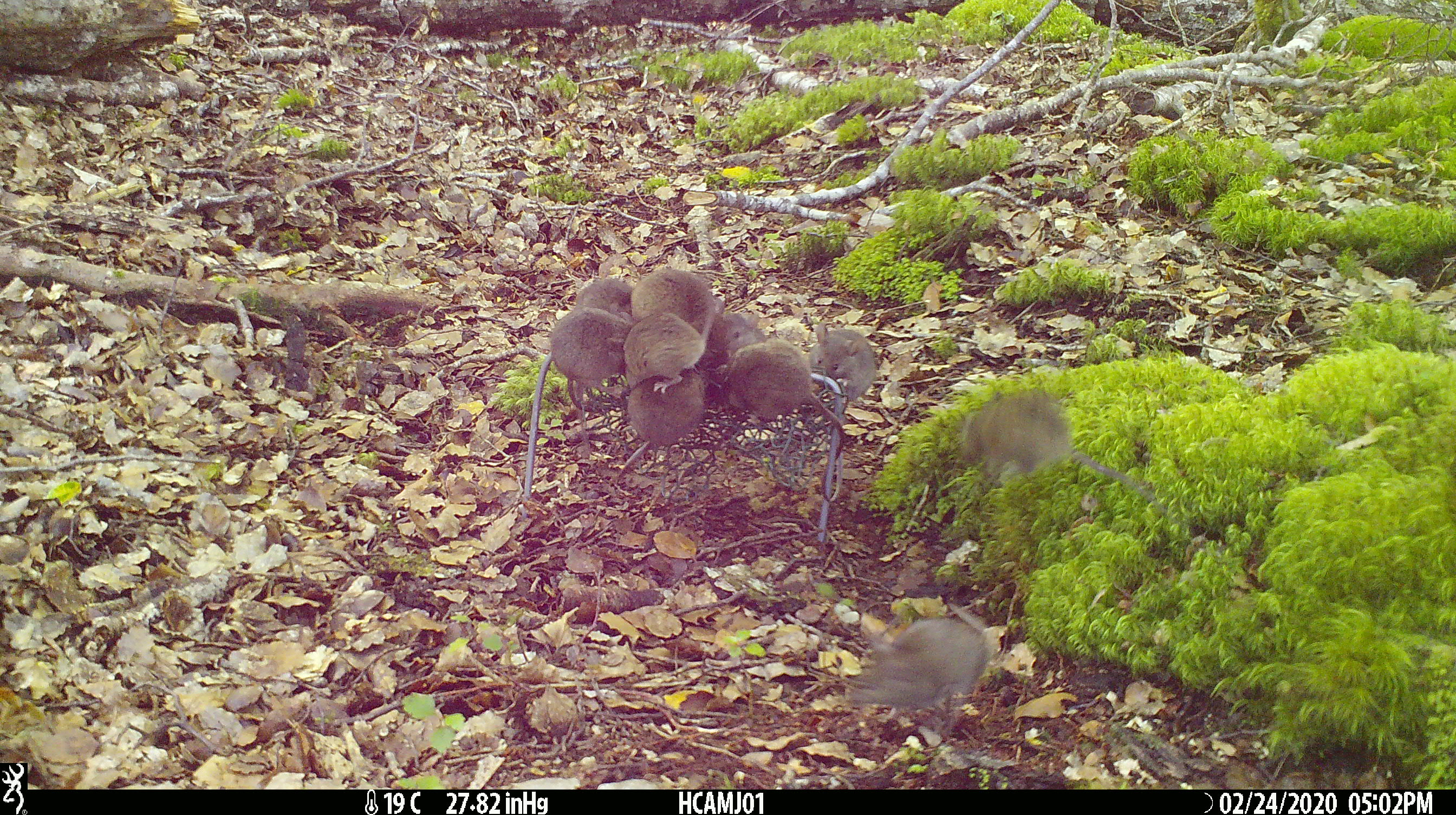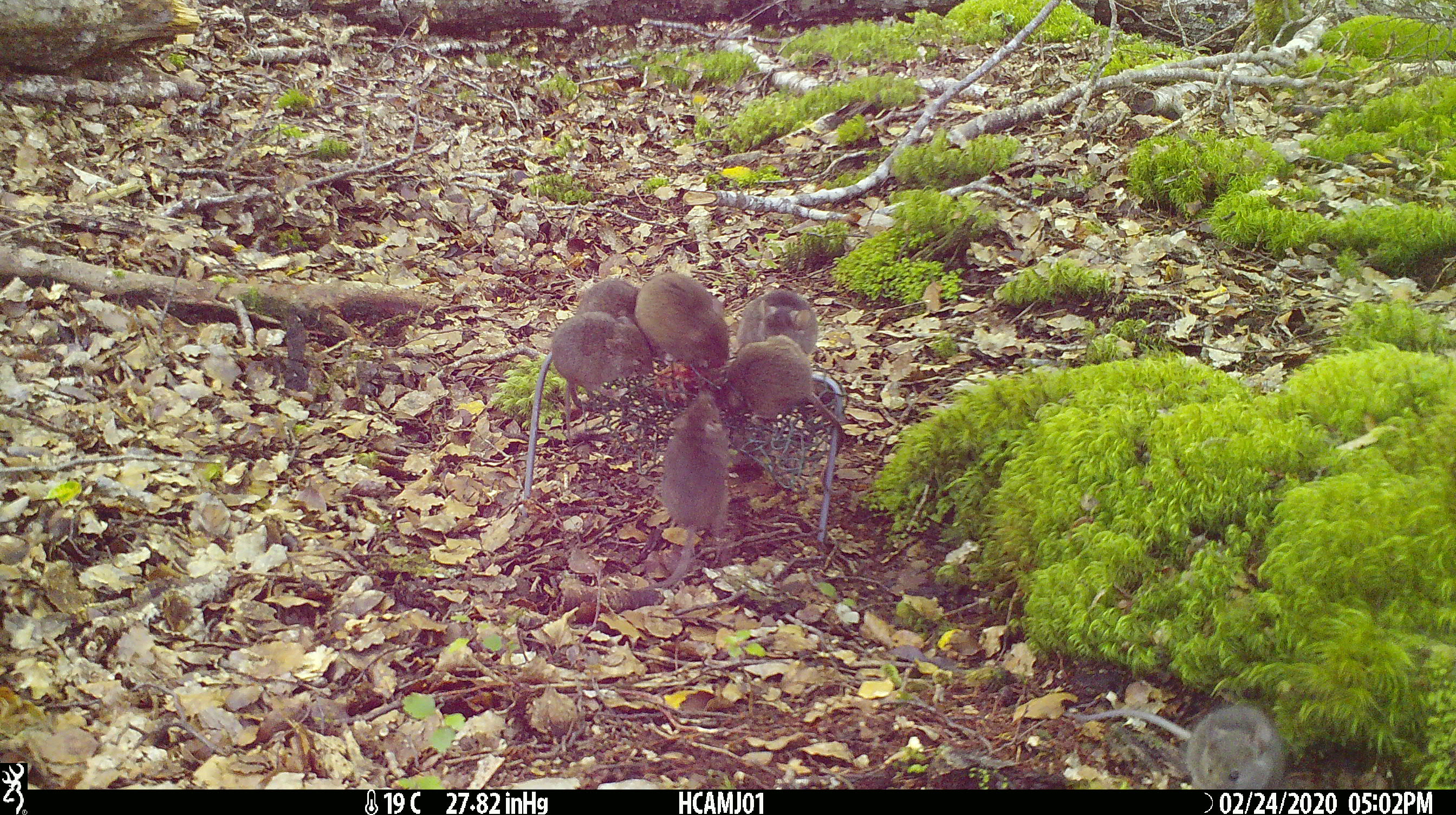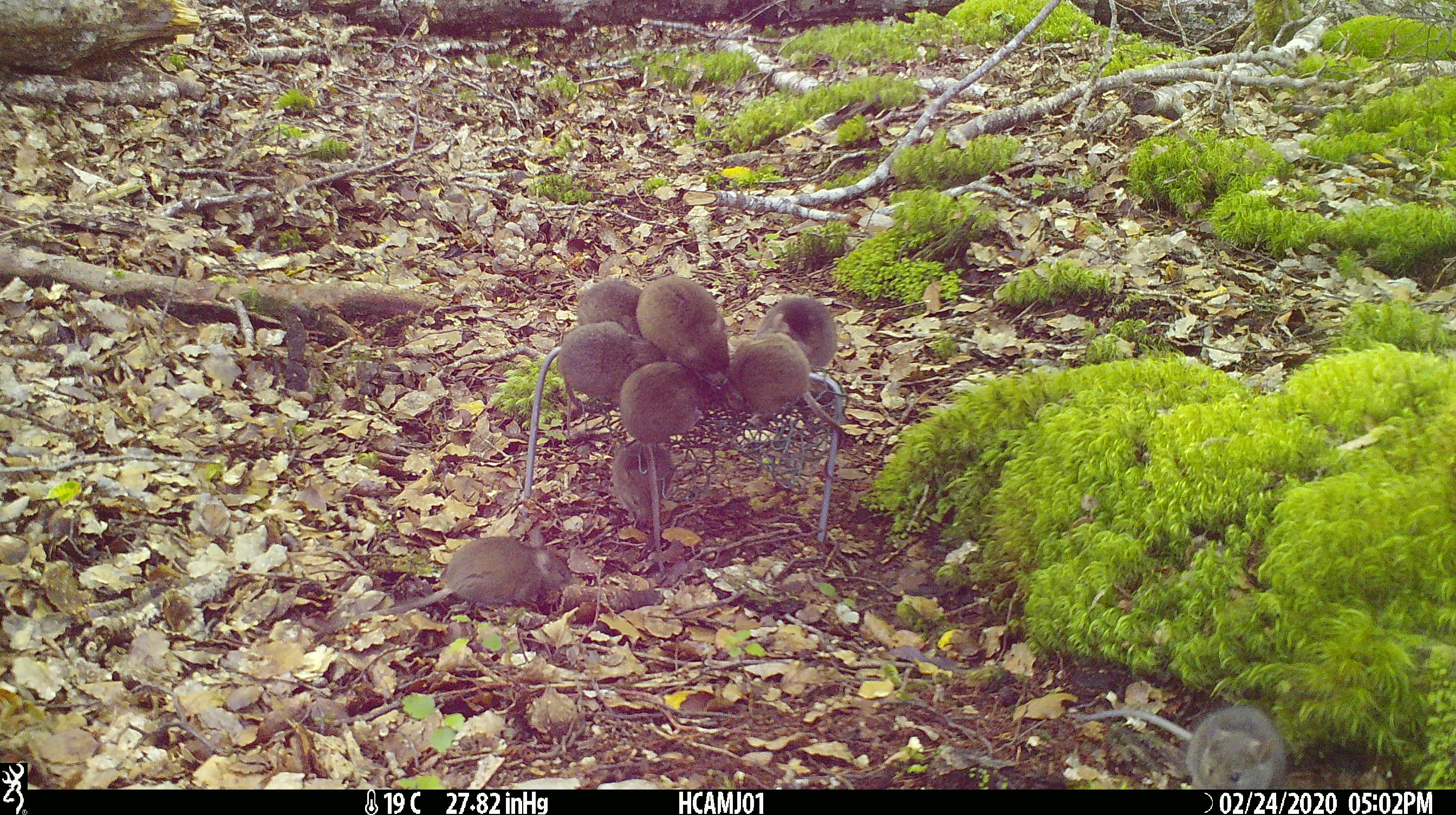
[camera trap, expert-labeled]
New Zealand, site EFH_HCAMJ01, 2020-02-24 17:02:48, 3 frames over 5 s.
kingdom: Animalia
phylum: Chordata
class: Mammalia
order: Rodentia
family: Muridae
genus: Mus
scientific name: Mus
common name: mouse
Mouse (Mus).